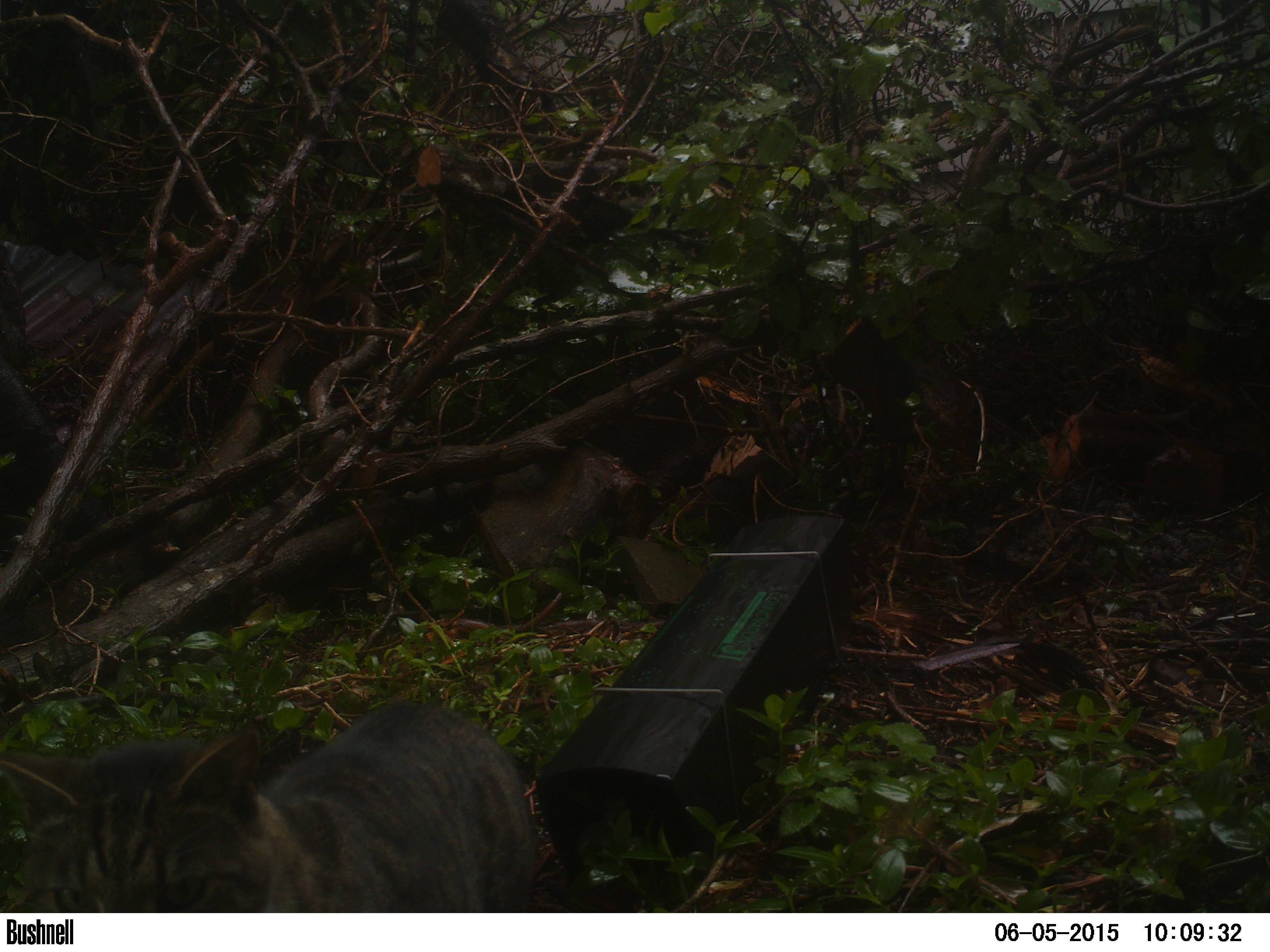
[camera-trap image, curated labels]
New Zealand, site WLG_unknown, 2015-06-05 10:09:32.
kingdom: Animalia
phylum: Chordata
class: Mammalia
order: Carnivora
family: Felidae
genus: Felis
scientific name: Felis catus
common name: domestic cat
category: cat